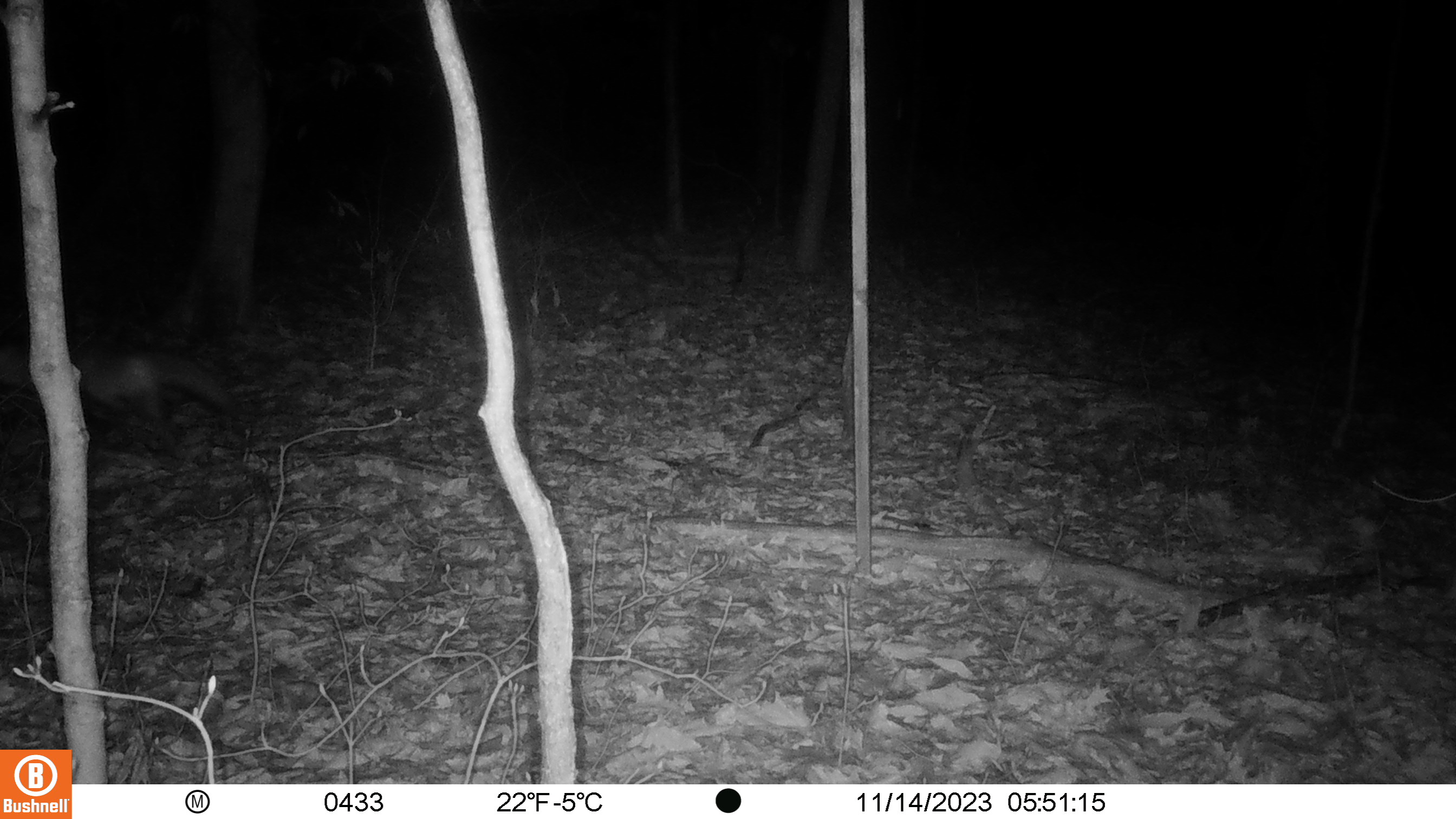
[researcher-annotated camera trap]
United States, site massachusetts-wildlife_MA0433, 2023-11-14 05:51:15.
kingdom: Animalia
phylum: Chordata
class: Mammalia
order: Carnivora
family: Canidae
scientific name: Canidae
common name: canid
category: canid sp.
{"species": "canid sp. (canid) (Canidae)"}